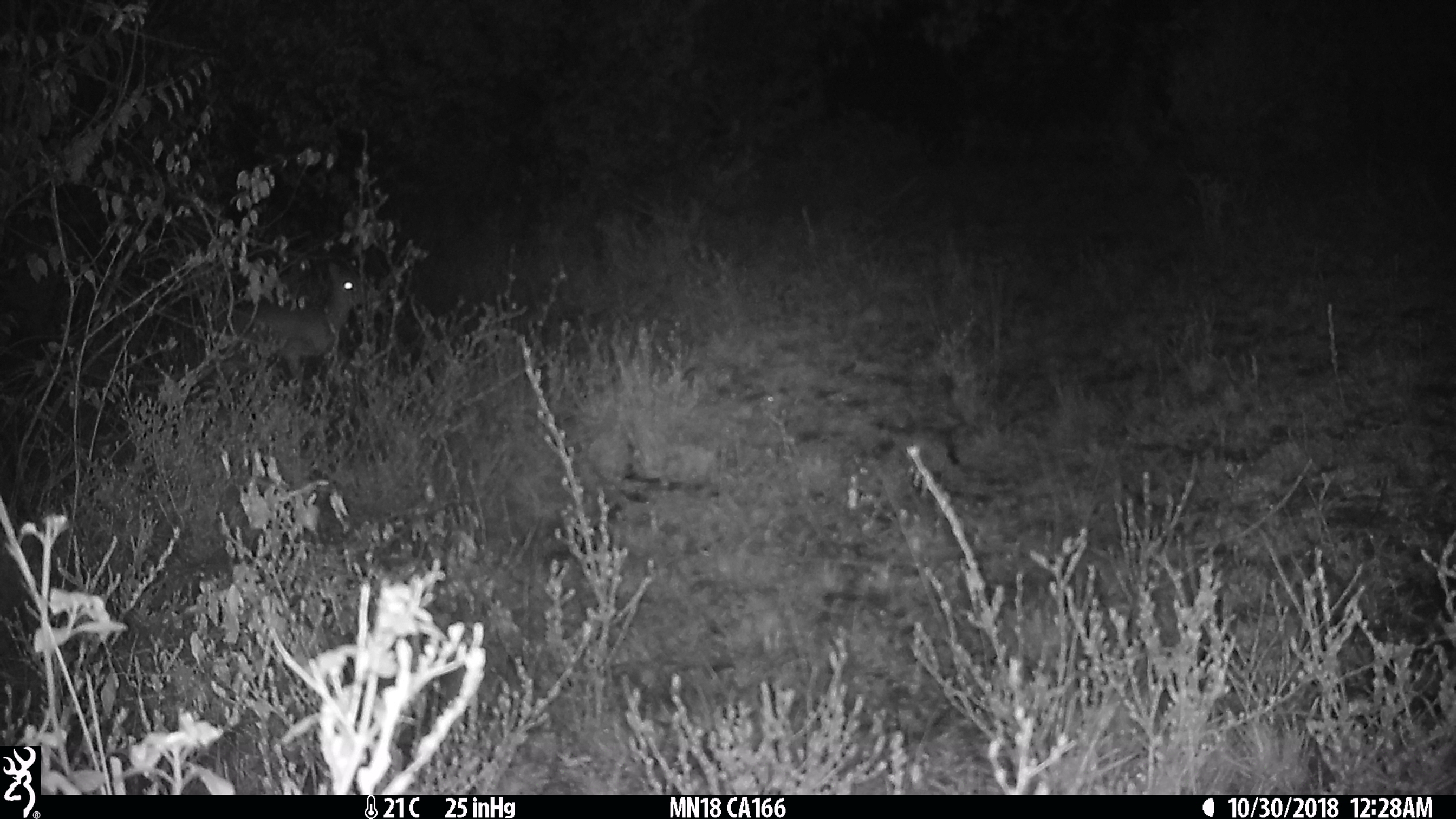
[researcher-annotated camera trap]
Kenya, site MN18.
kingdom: Animalia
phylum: Chordata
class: Mammalia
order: Artiodactyla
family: Bovidae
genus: Madoqua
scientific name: Madoqua kirkii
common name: kirk's dik-dik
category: dikdik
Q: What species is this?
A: Dikdik (kirk's dik-dik) (Madoqua kirkii).